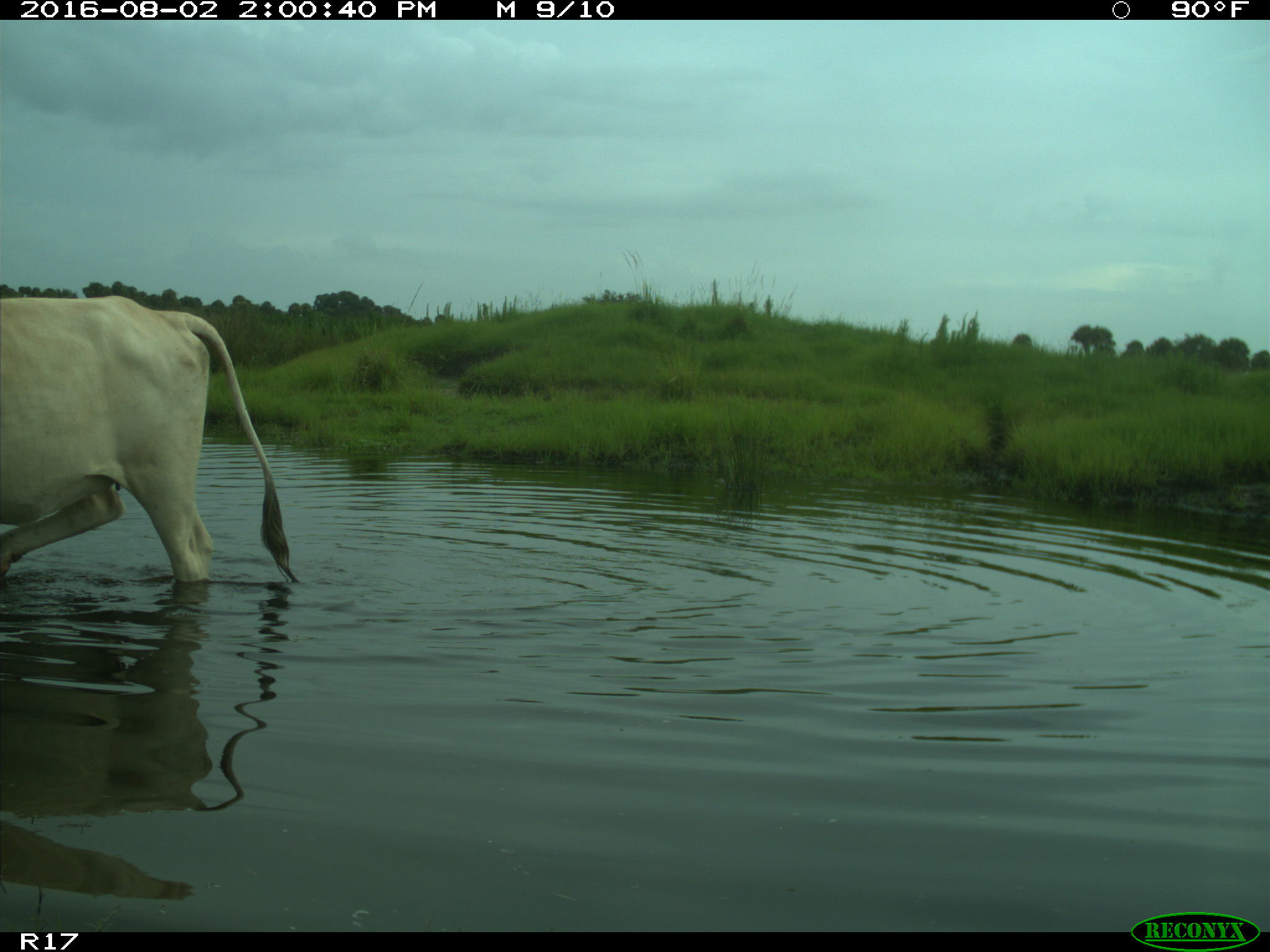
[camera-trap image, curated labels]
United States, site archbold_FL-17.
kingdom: Animalia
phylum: Chordata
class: Mammalia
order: Artiodactyla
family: Bovidae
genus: Bos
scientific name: Bos taurus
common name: domestic cow